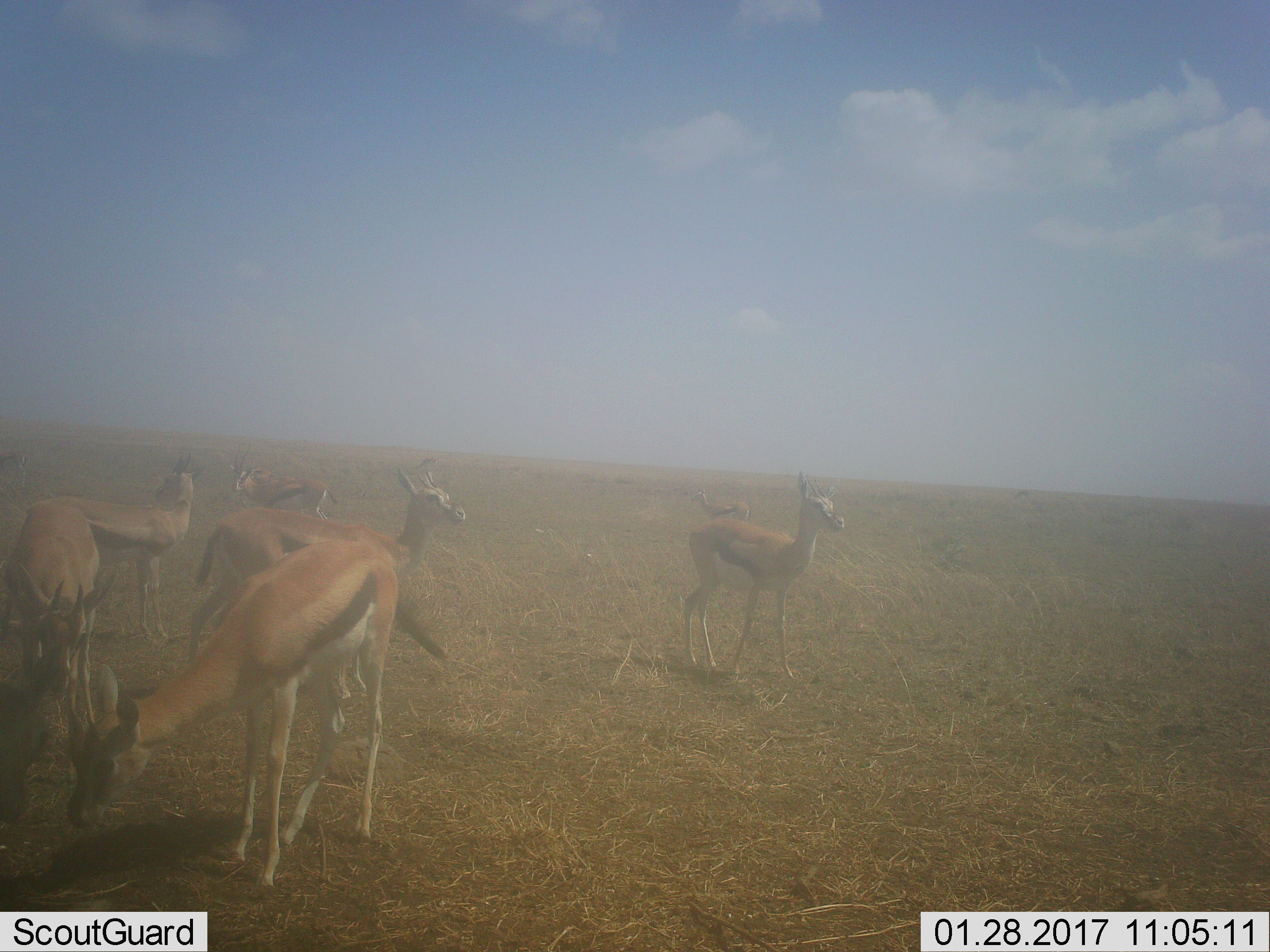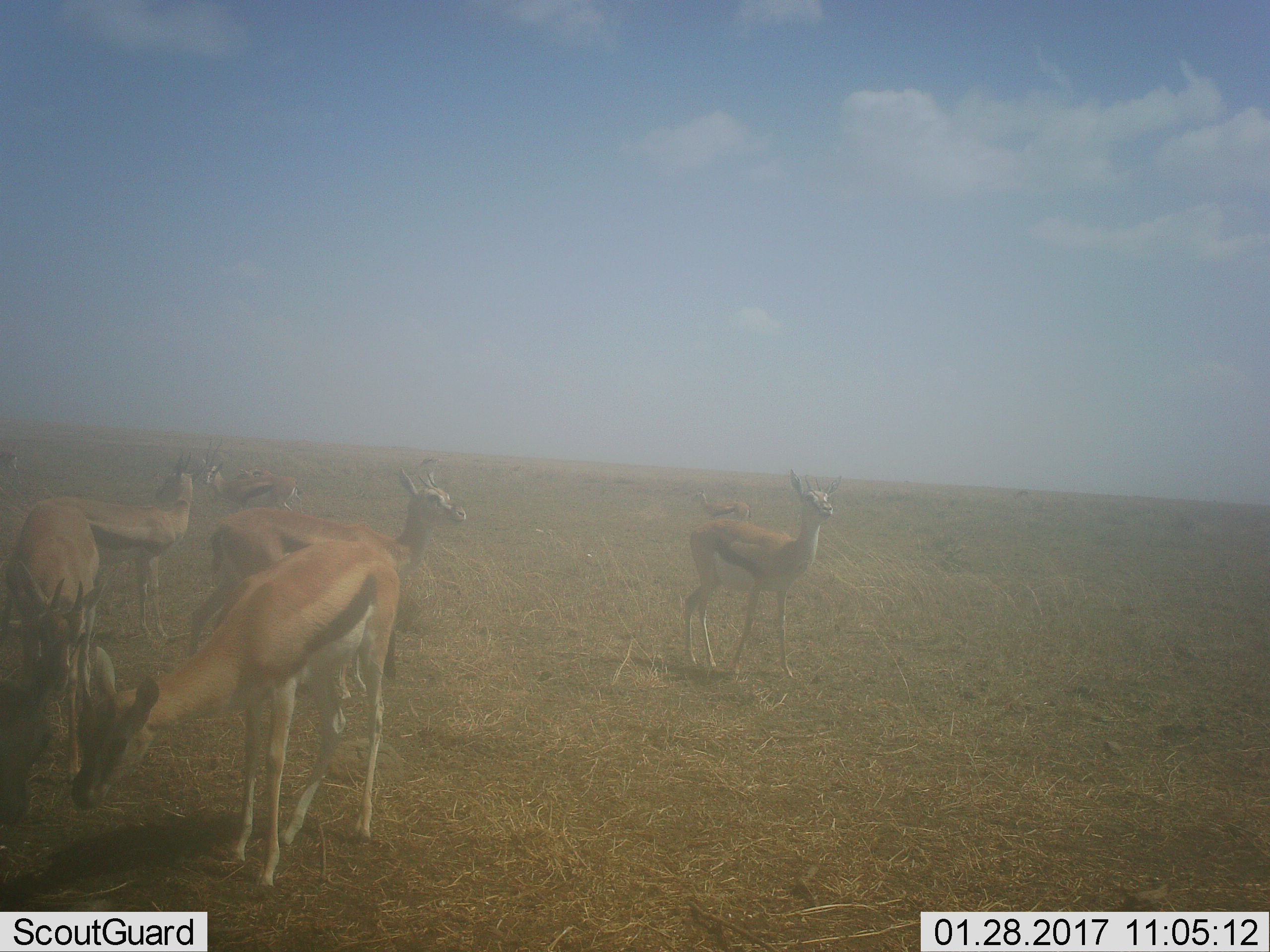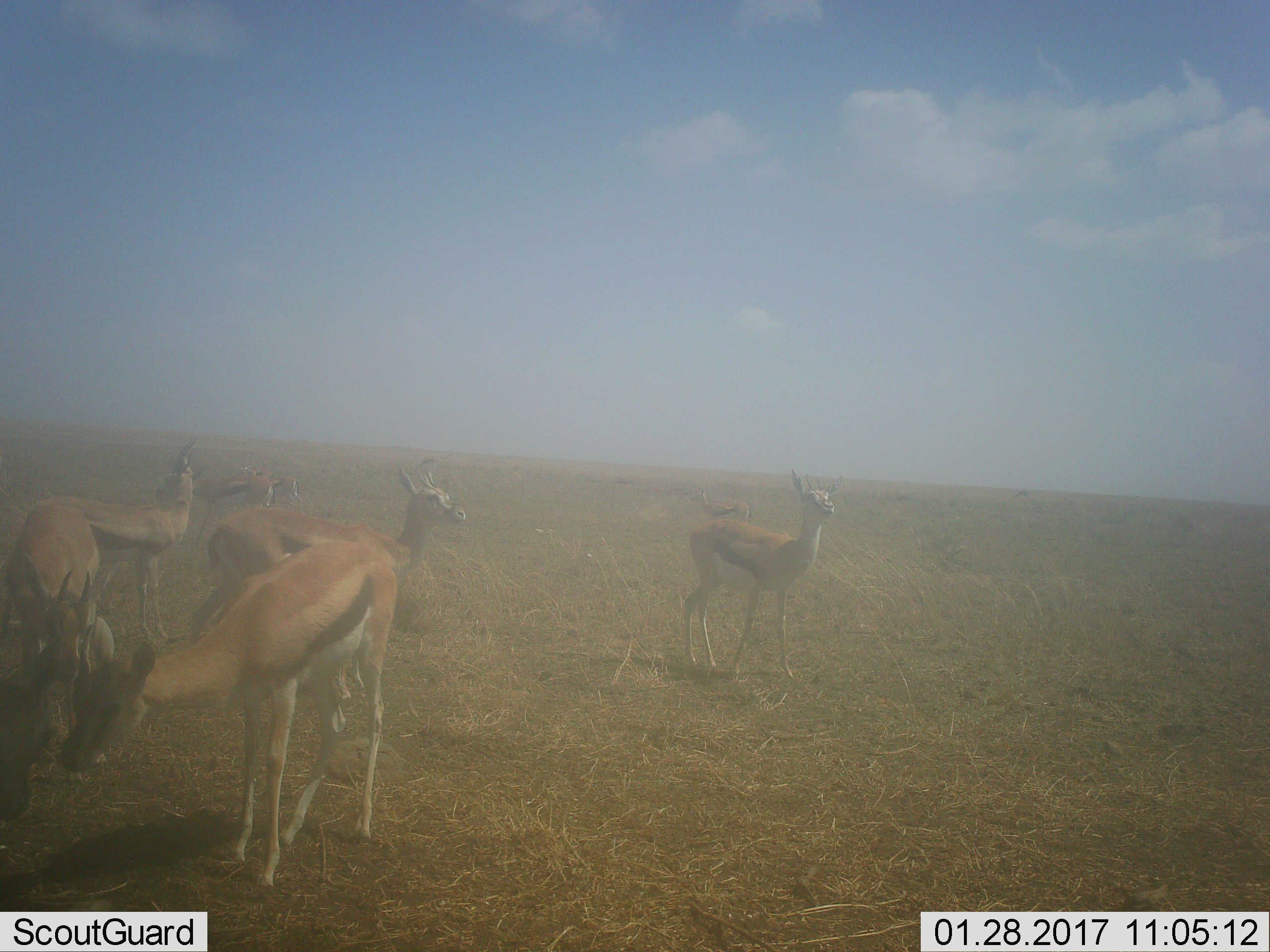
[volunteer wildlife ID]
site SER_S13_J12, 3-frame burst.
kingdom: Animalia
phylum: Chordata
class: Mammalia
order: Artiodactyla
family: Bovidae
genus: Eudorcas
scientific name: Eudorcas thomsonii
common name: thomson's gazelle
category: gazellethomsons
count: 8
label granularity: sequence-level